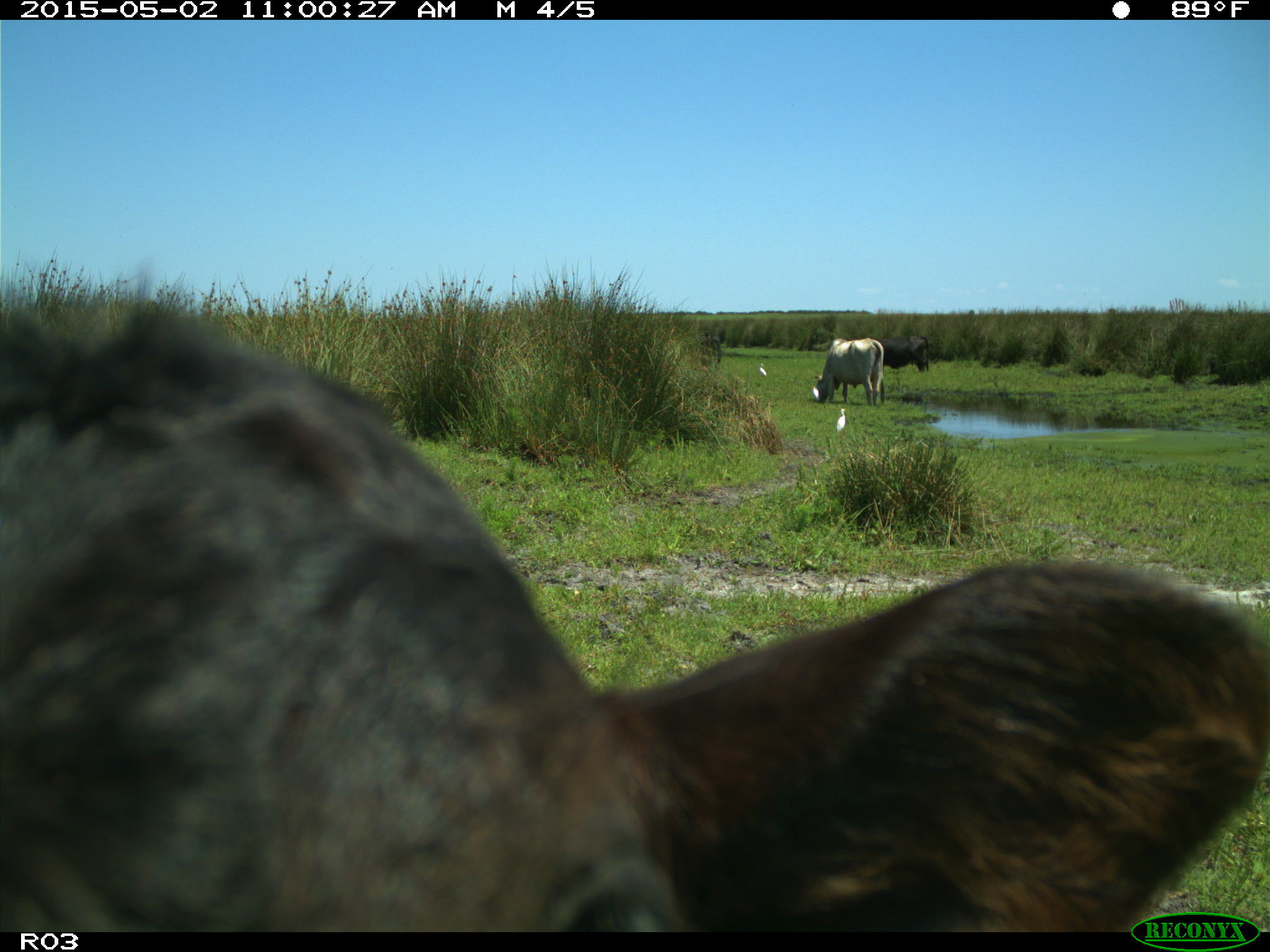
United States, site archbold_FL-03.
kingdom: Animalia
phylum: Chordata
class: Mammalia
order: Artiodactyla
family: Bovidae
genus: Bos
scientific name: Bos taurus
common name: domestic cow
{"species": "Bos taurus (domestic cow)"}